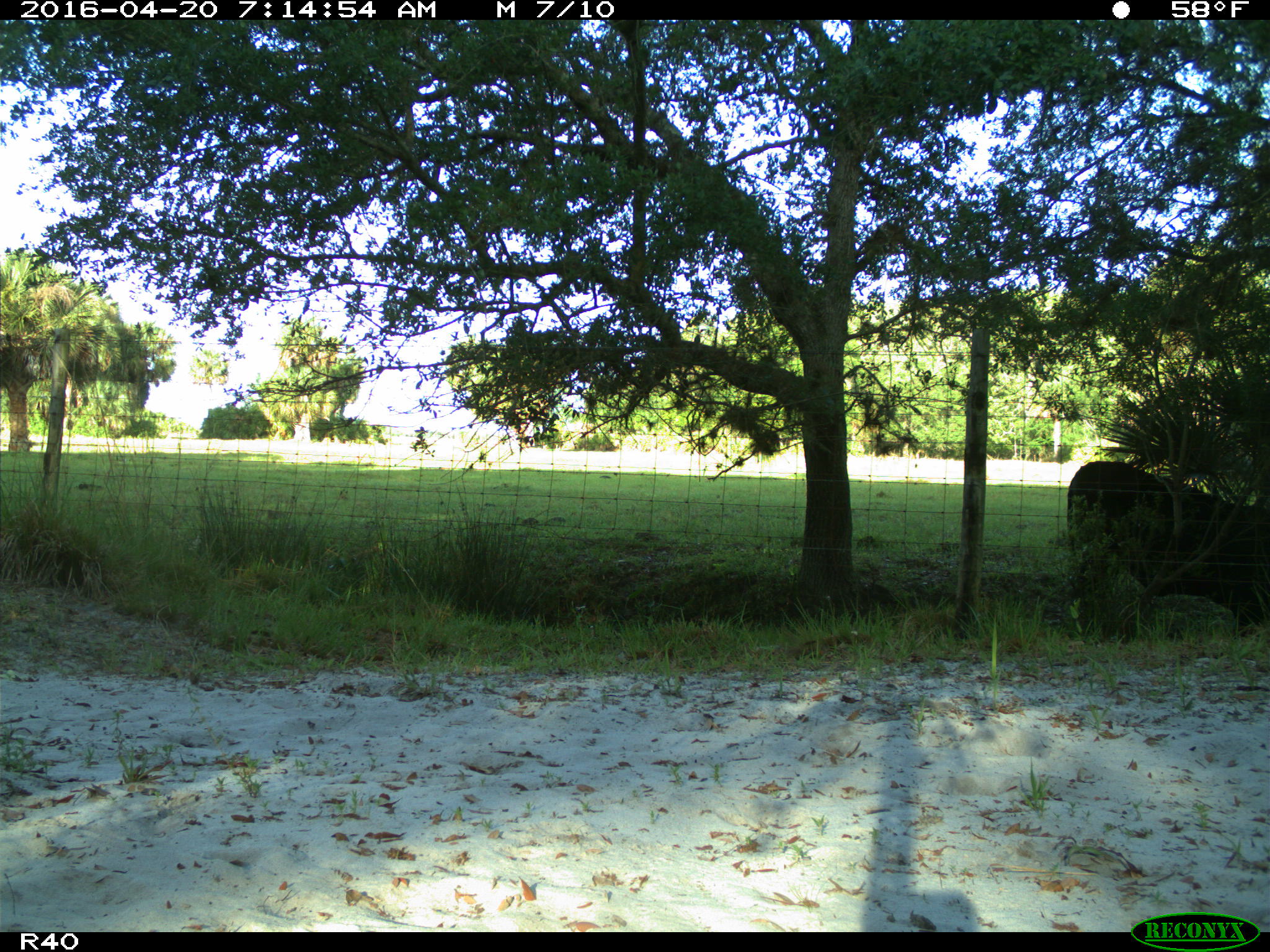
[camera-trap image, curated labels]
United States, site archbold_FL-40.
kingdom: Animalia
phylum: Chordata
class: Mammalia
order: Artiodactyla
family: Bovidae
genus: Bos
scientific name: Bos taurus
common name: domestic cow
Bos taurus (domestic cow).